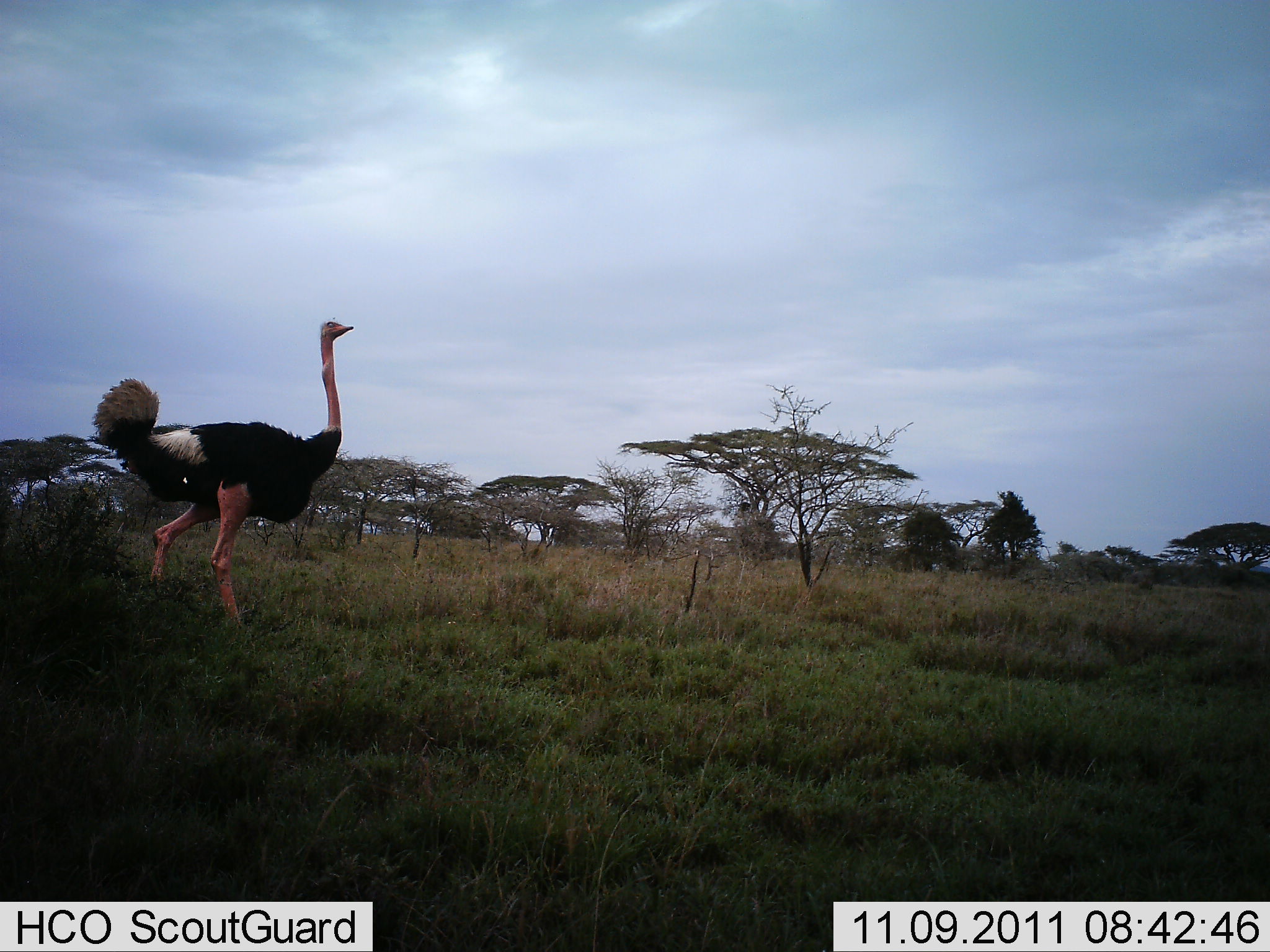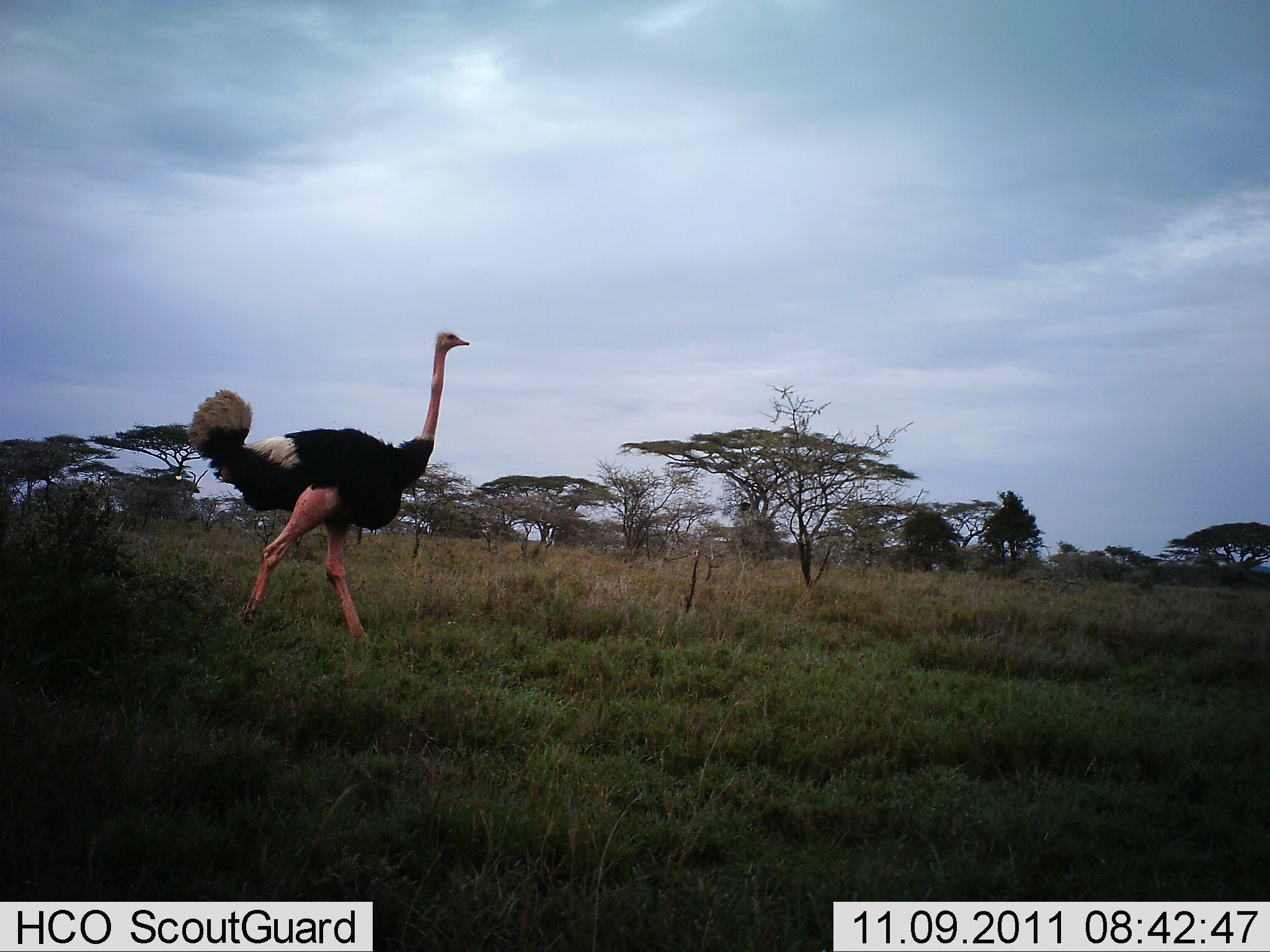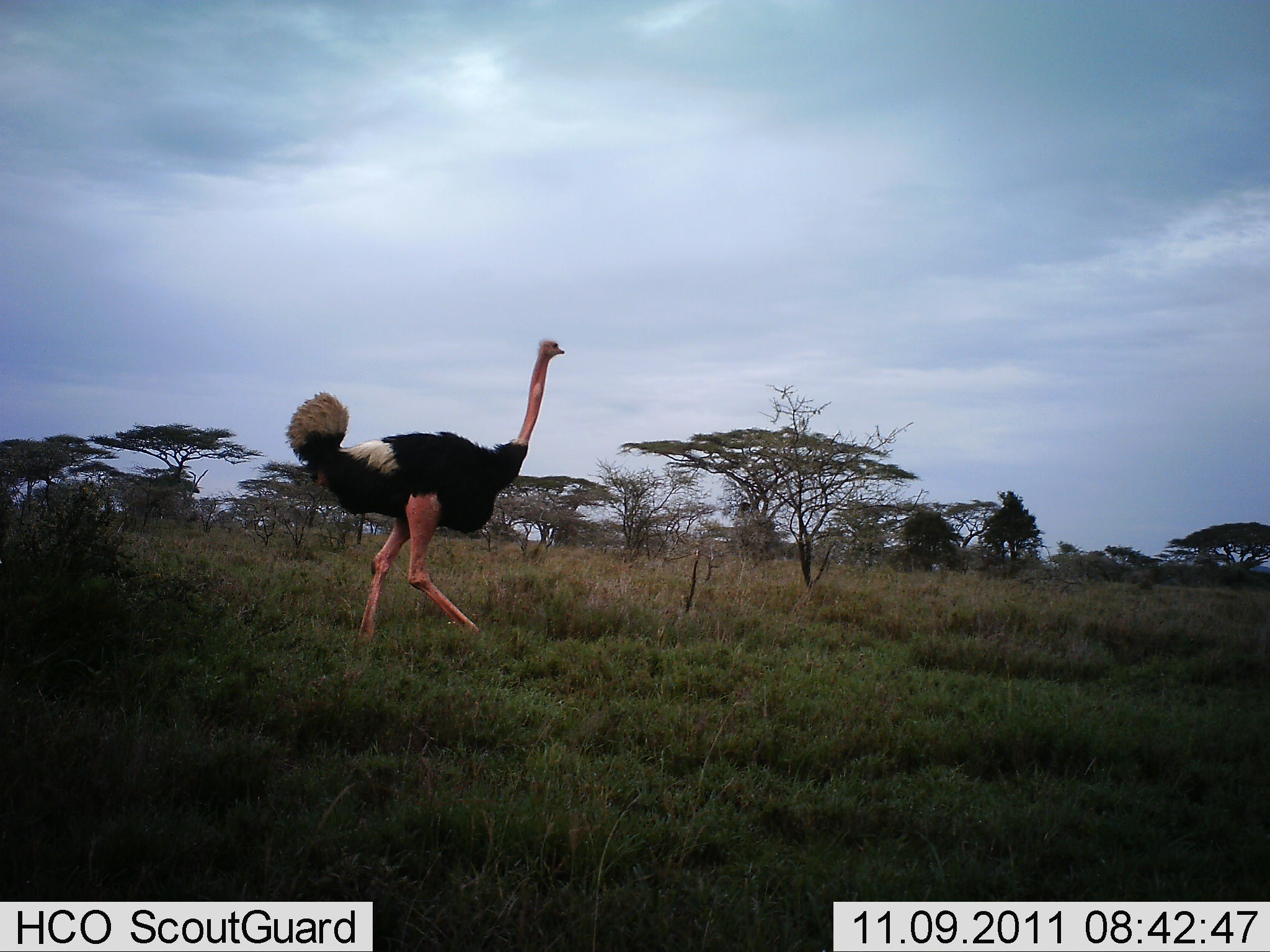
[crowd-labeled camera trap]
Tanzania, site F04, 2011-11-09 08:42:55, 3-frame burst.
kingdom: Animalia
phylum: Chordata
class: Aves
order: Struthioniformes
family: Struthionidae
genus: Struthio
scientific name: Struthio camelus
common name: ostrich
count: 1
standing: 6%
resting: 0%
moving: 100%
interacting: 0%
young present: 0%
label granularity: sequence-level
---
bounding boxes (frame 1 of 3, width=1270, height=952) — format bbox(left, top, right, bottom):
animal: bbox(91, 319, 355, 637)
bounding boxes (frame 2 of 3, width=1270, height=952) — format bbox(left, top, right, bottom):
animal: bbox(184, 329, 471, 661)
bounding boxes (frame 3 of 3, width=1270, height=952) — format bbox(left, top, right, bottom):
animal: bbox(283, 337, 567, 664)